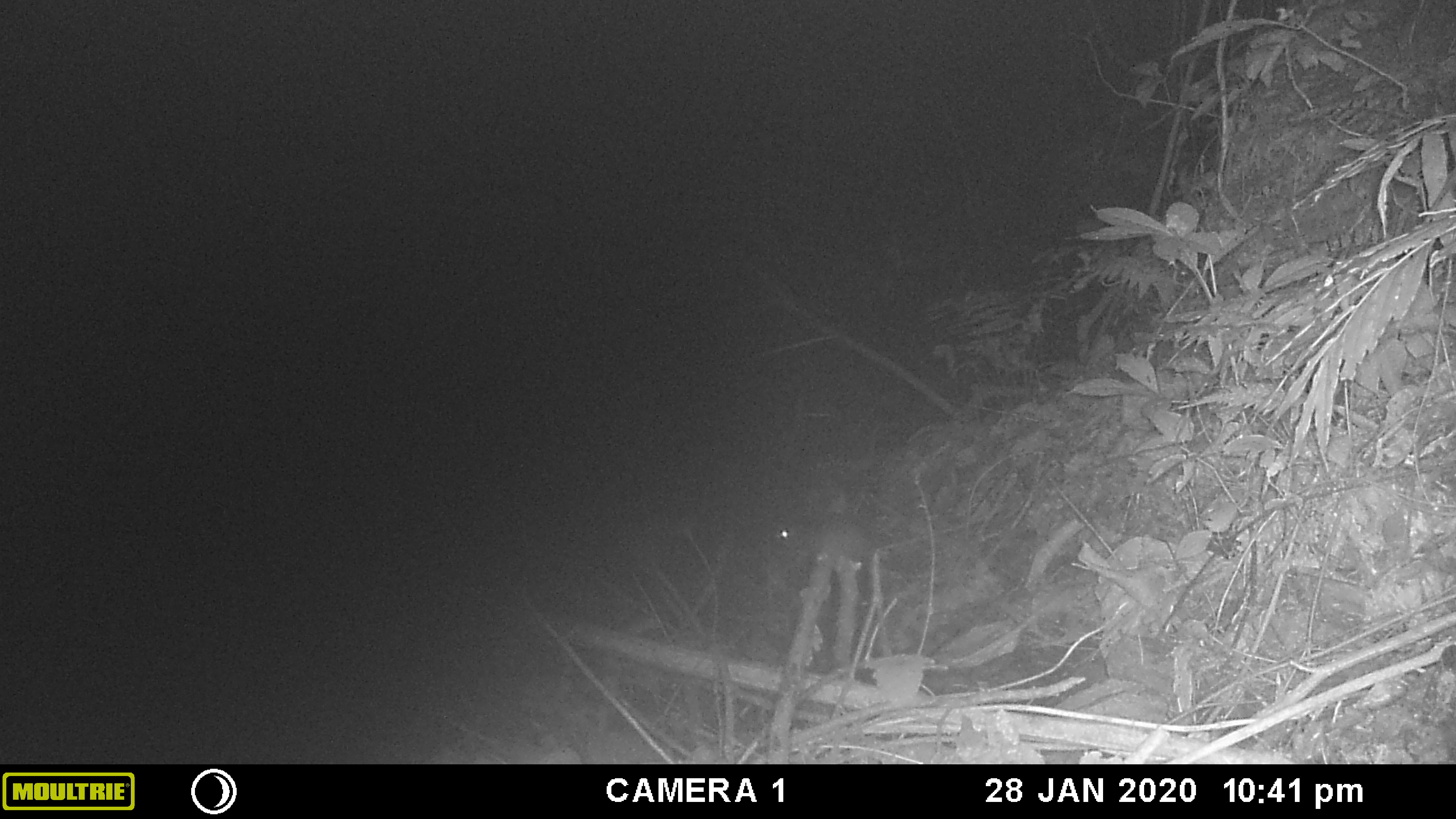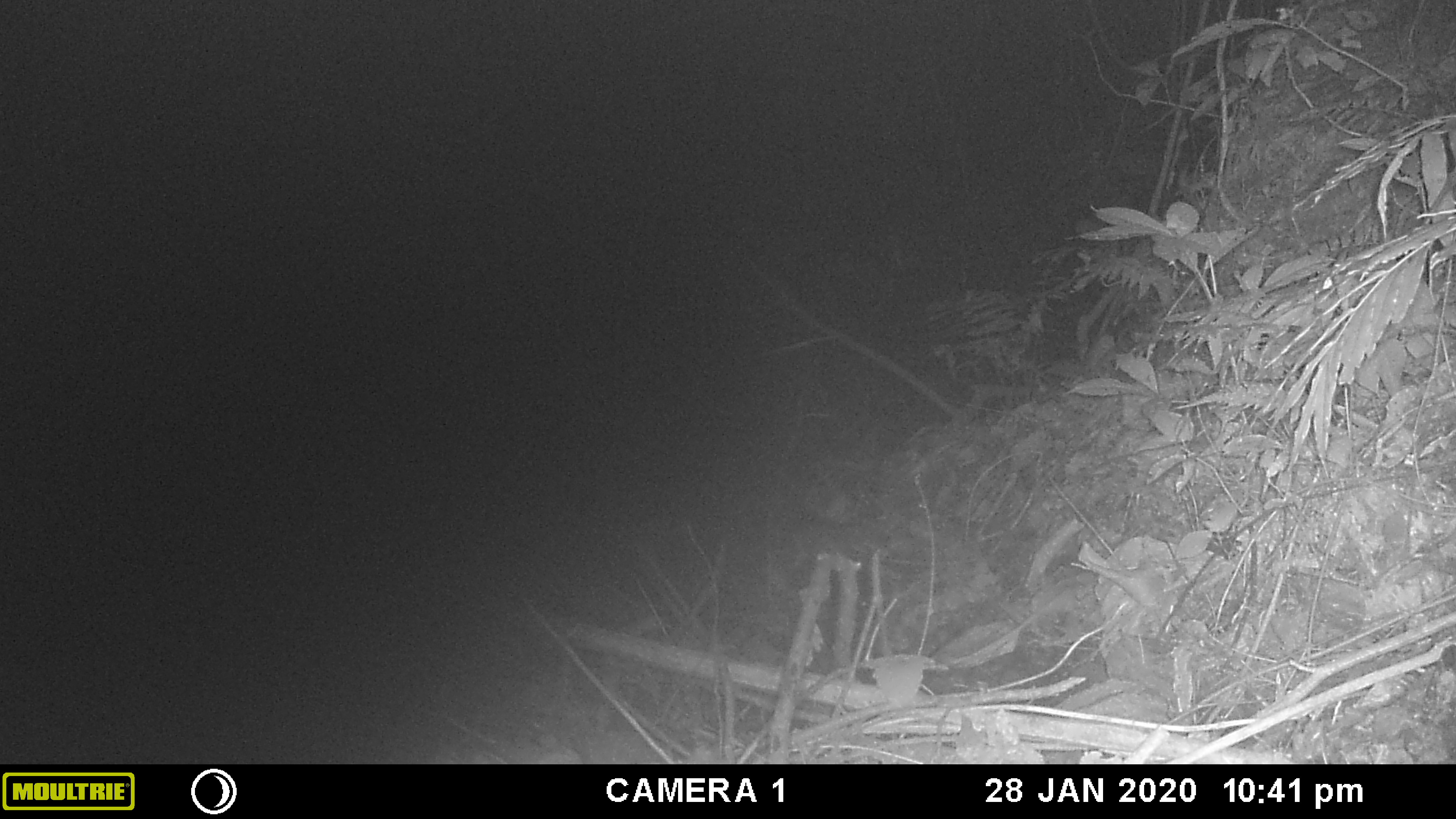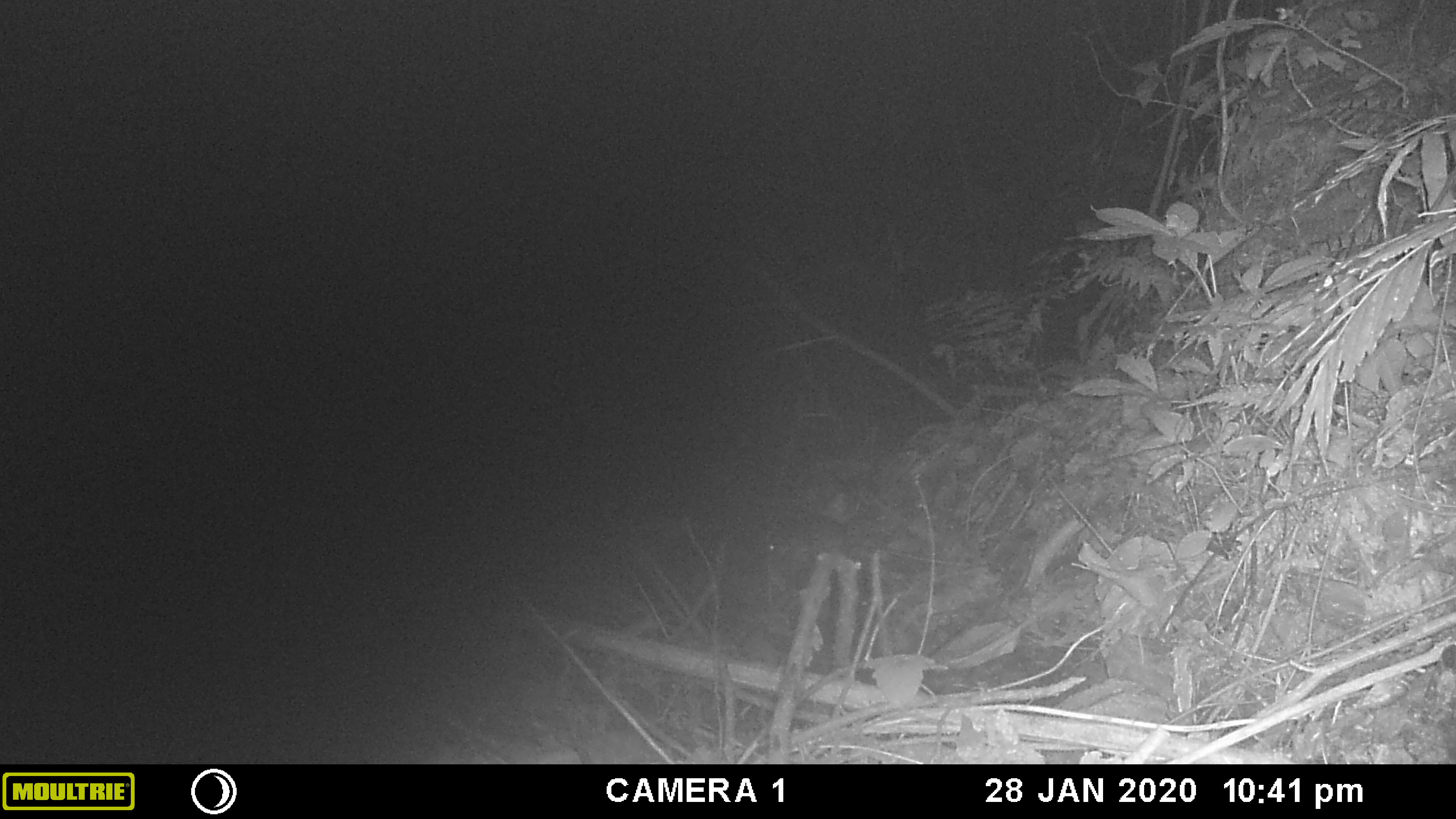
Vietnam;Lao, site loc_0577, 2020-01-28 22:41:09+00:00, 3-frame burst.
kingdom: Animalia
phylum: Chordata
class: Mammalia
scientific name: Mammalia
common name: mammal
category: unidentified small mammal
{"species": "unidentified small mammal (mammal) (Mammalia)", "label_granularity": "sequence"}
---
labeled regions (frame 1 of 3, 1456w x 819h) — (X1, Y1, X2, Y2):
unidentified small mammal: (774, 512, 870, 559)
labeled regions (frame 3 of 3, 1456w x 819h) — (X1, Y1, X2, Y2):
unidentified small mammal: (762, 518, 970, 568)